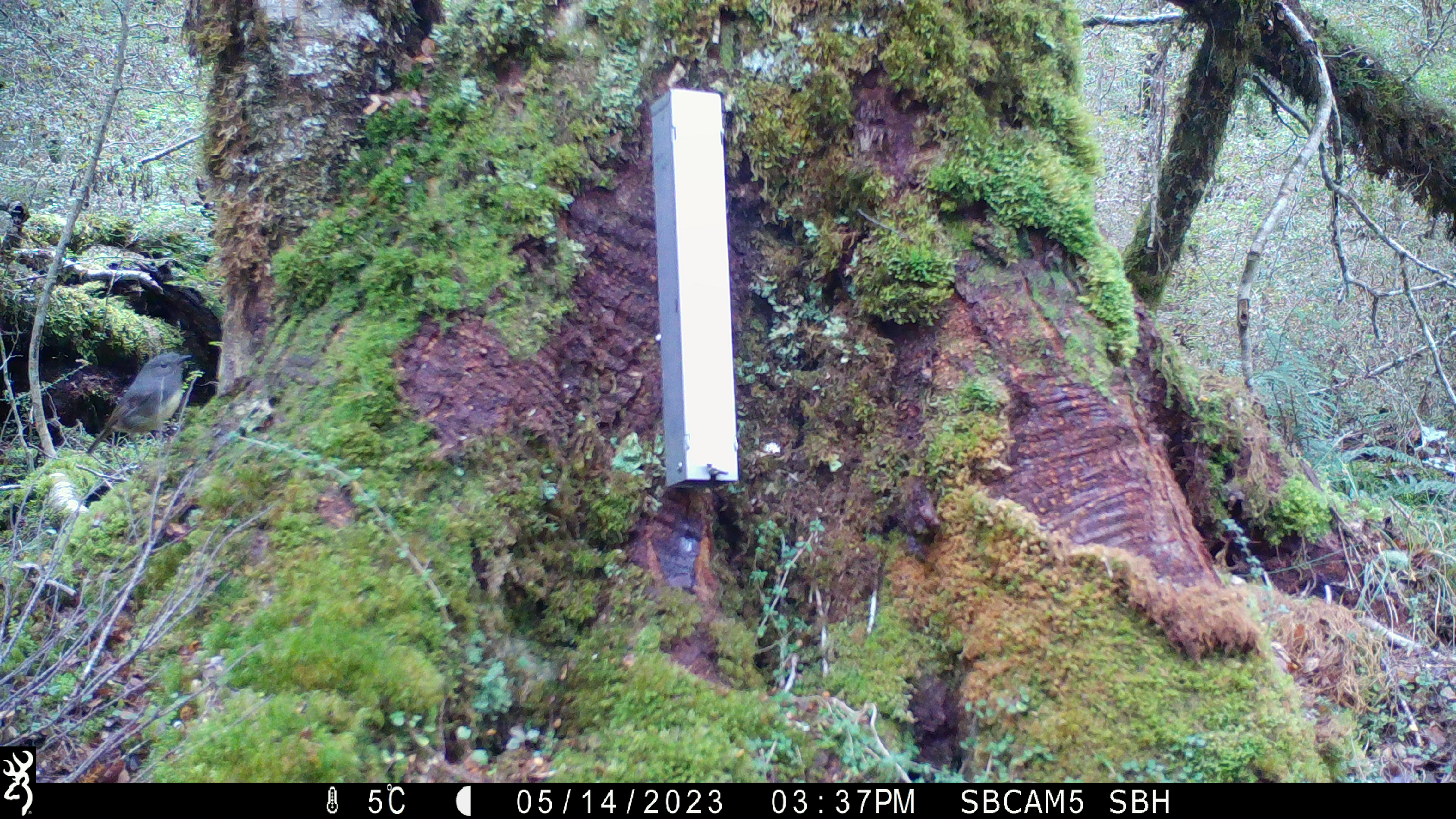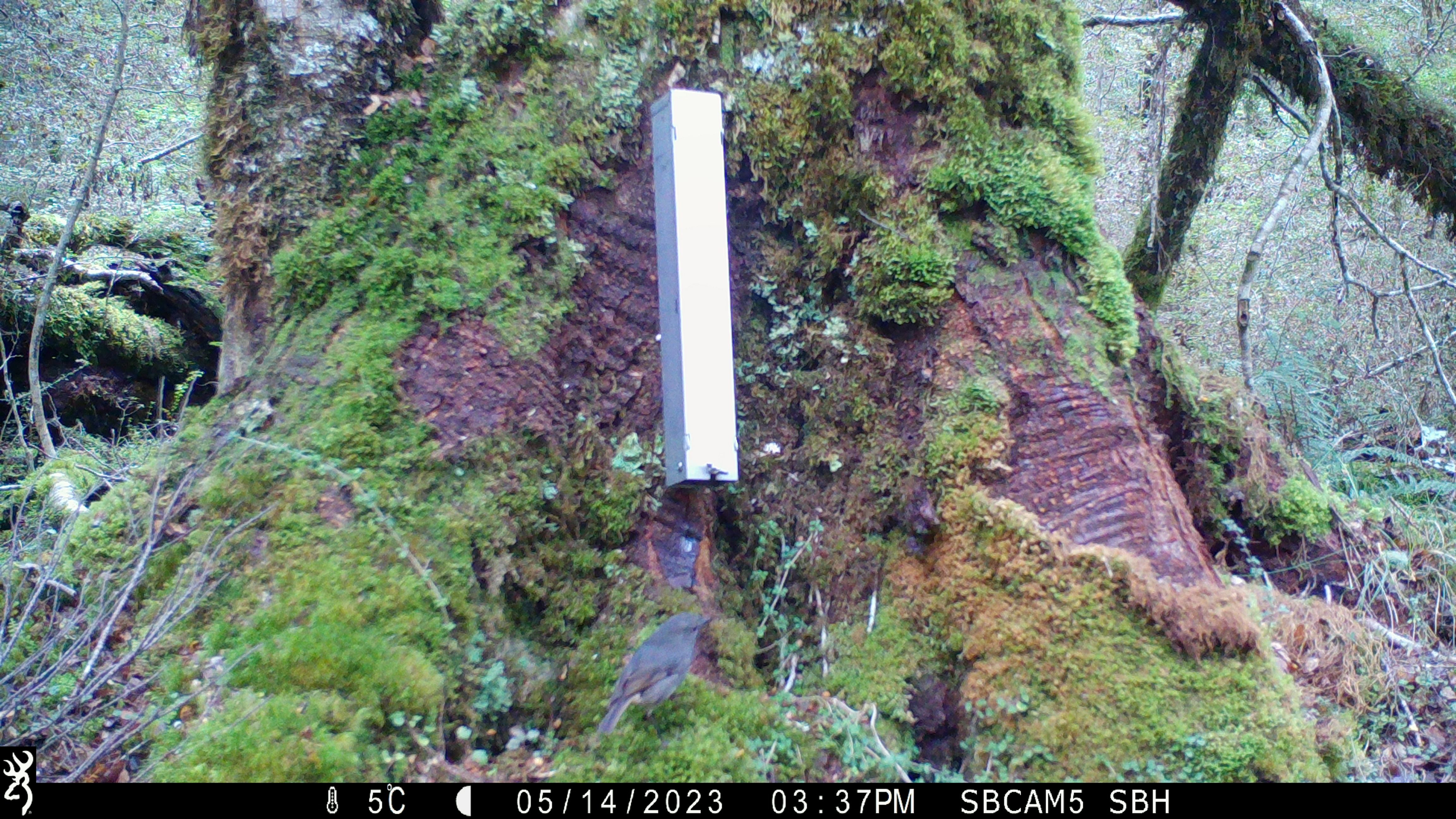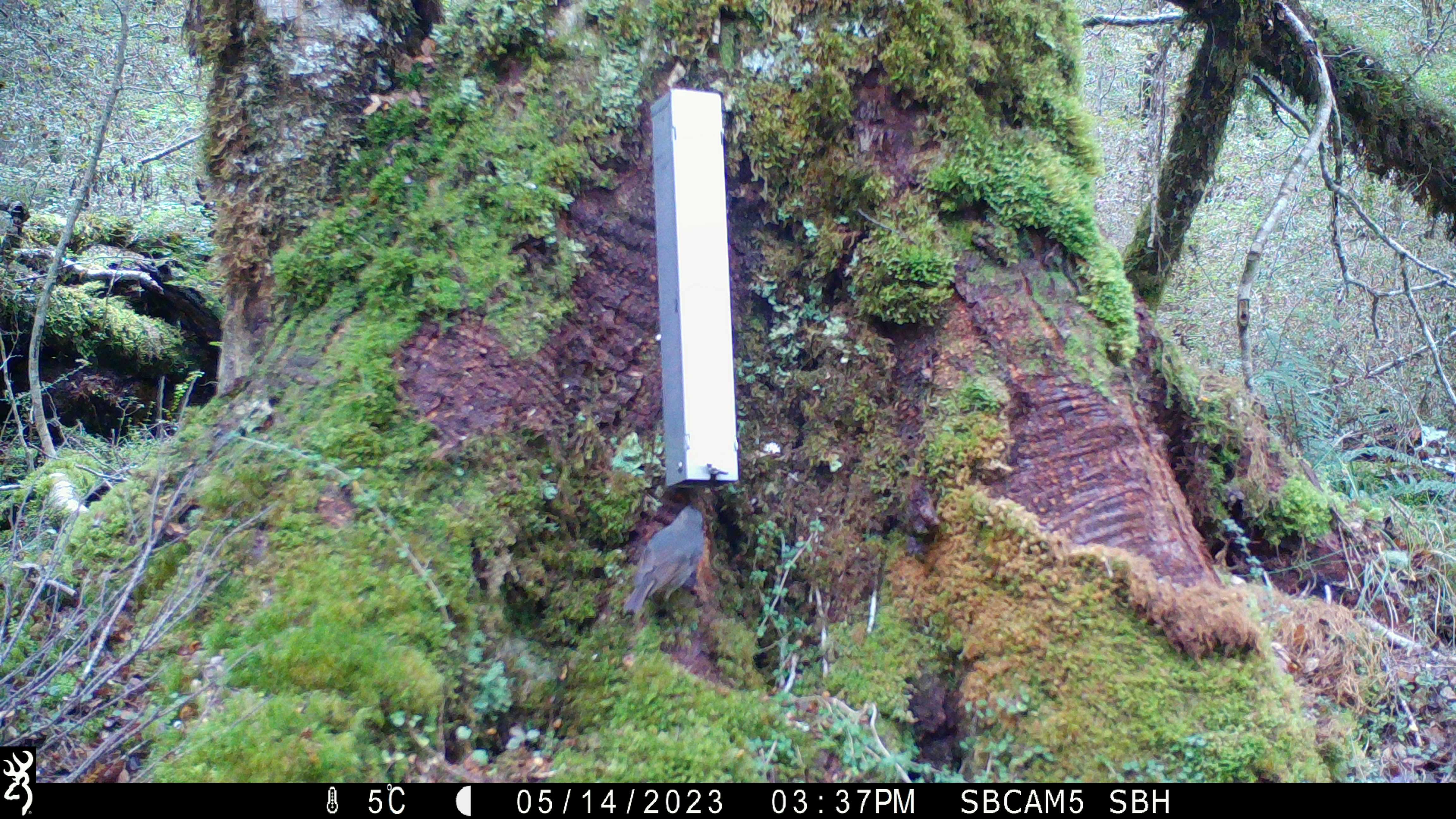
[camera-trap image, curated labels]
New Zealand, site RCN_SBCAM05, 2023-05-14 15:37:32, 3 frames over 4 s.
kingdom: Animalia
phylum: Chordata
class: Aves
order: Passeriformes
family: Petroicidae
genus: Petroica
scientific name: Petroica australis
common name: new zealand robin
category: robin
Robin (new zealand robin) (Petroica australis).